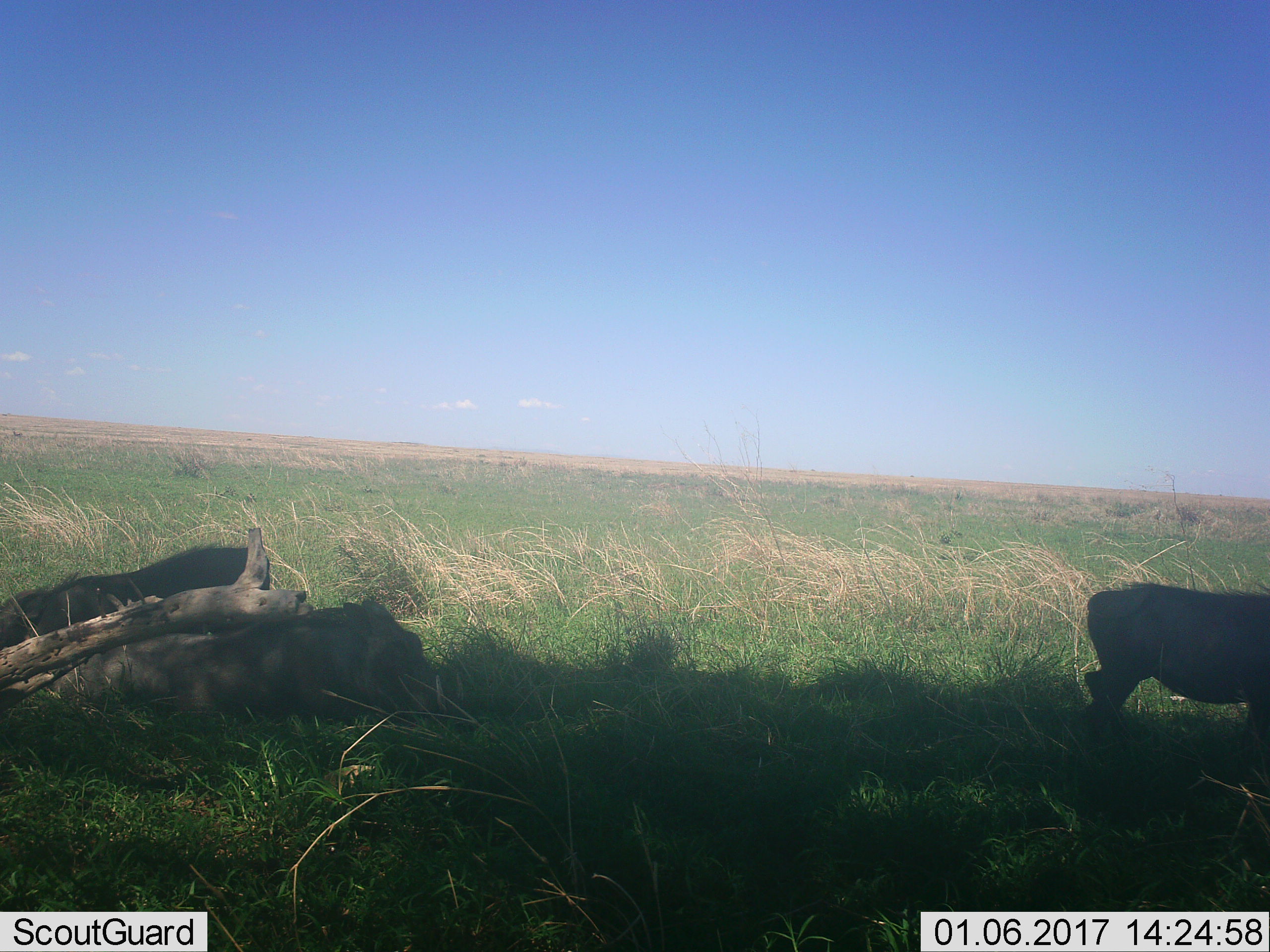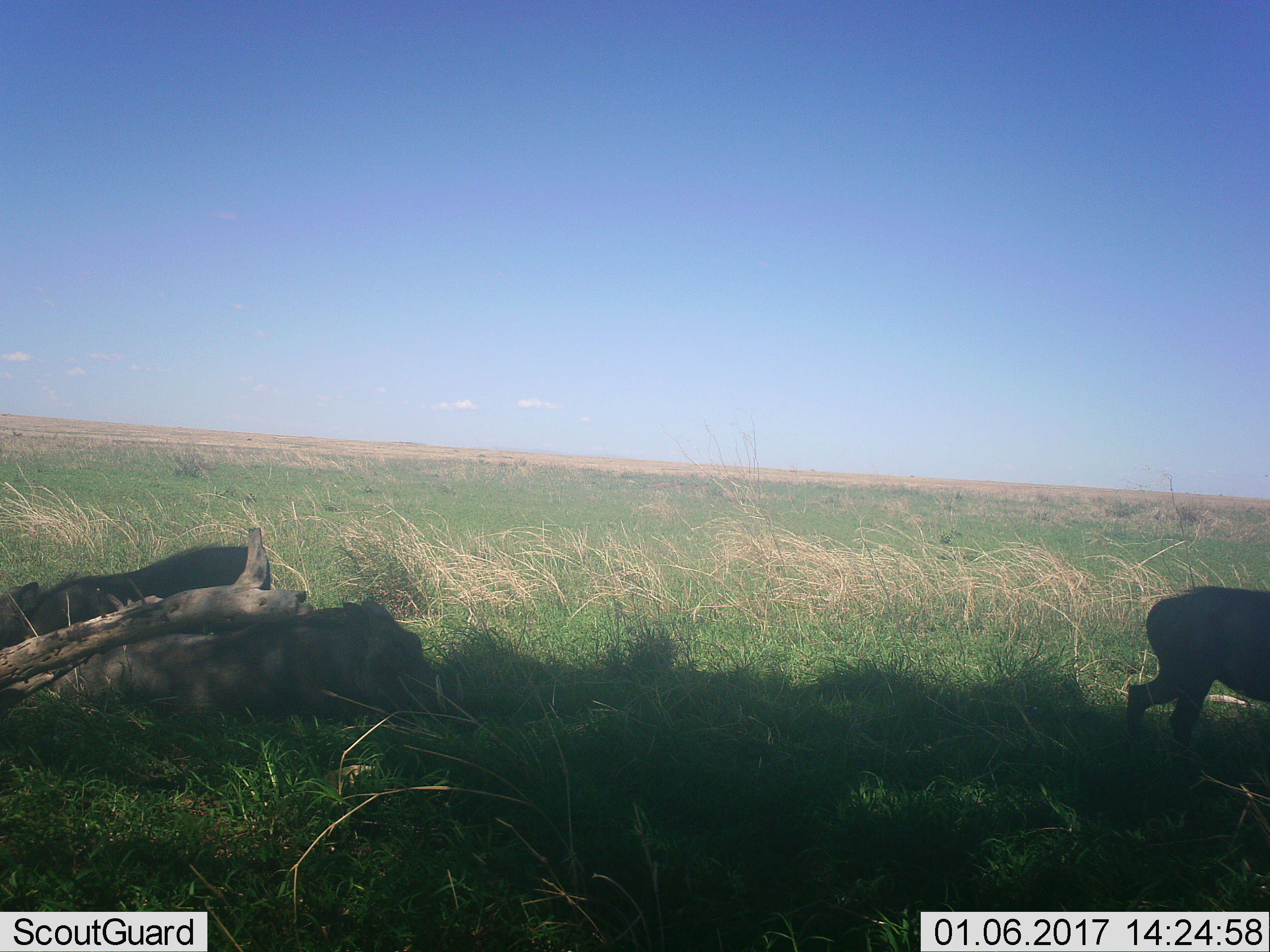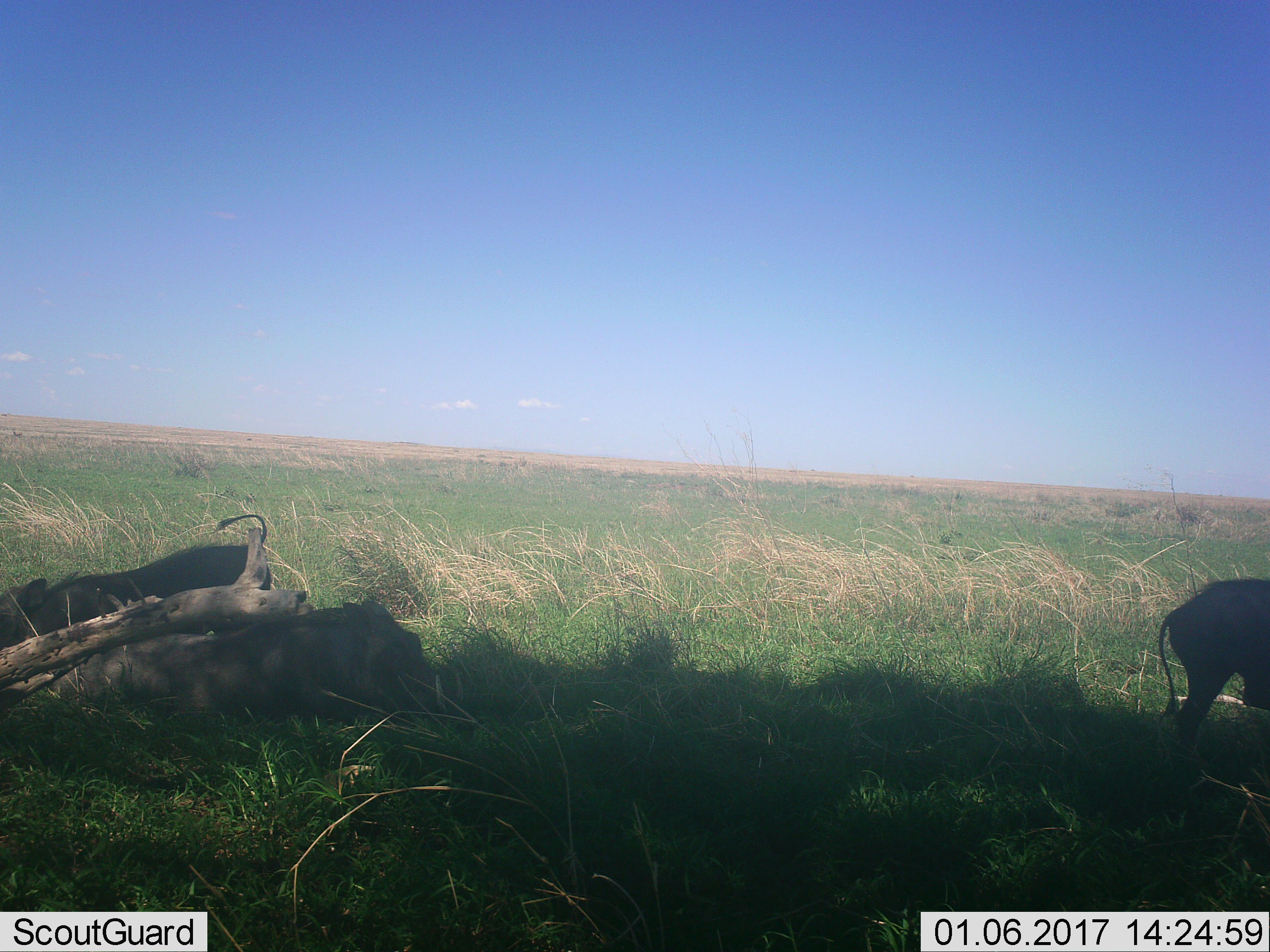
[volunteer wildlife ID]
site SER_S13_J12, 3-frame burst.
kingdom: Animalia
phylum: Chordata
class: Mammalia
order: Artiodactyla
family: Suidae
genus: Phacochoerus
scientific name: Phacochoerus africanus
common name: warthog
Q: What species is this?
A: Warthog (Phacochoerus africanus).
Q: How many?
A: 2.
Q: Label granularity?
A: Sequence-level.